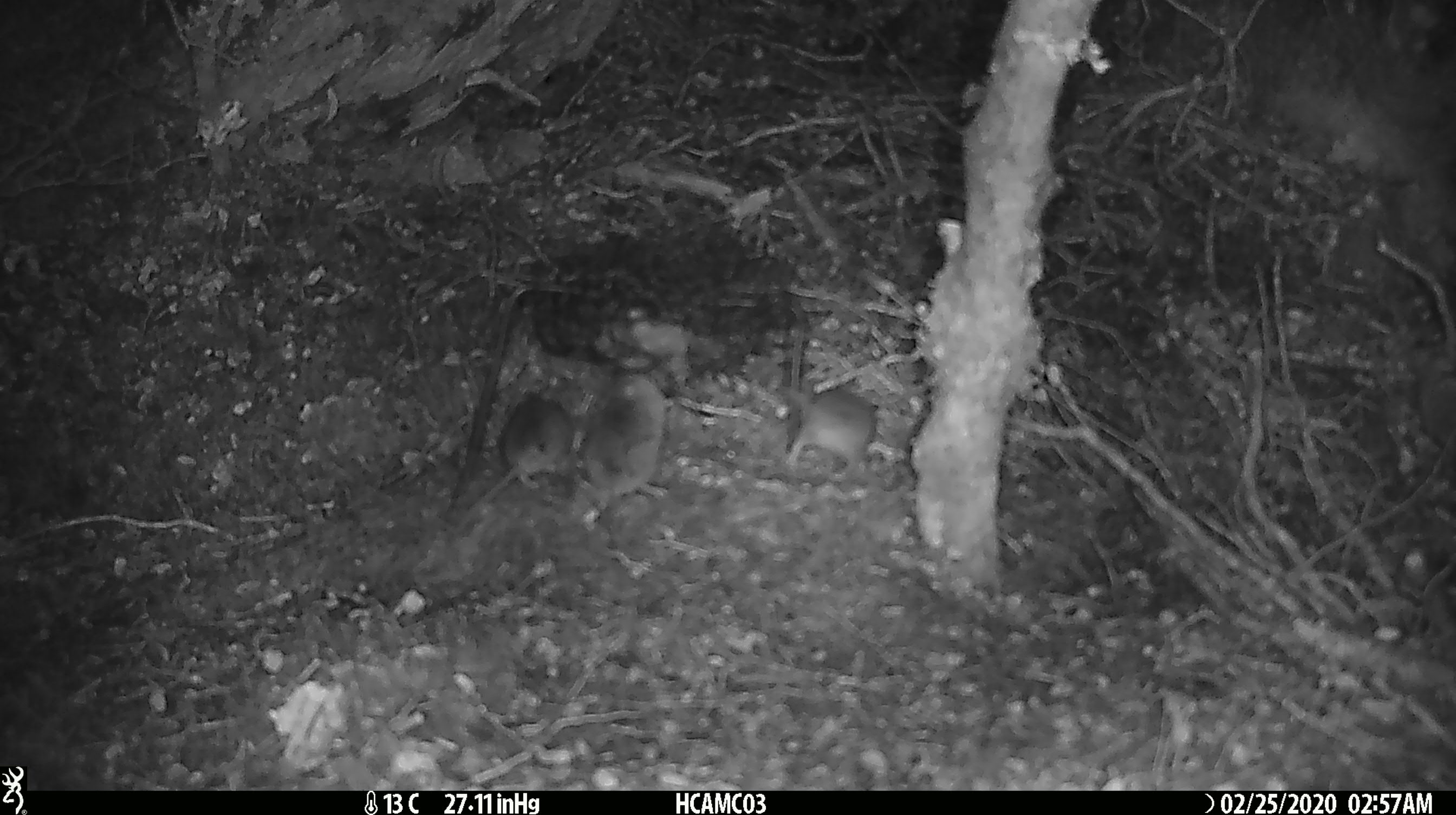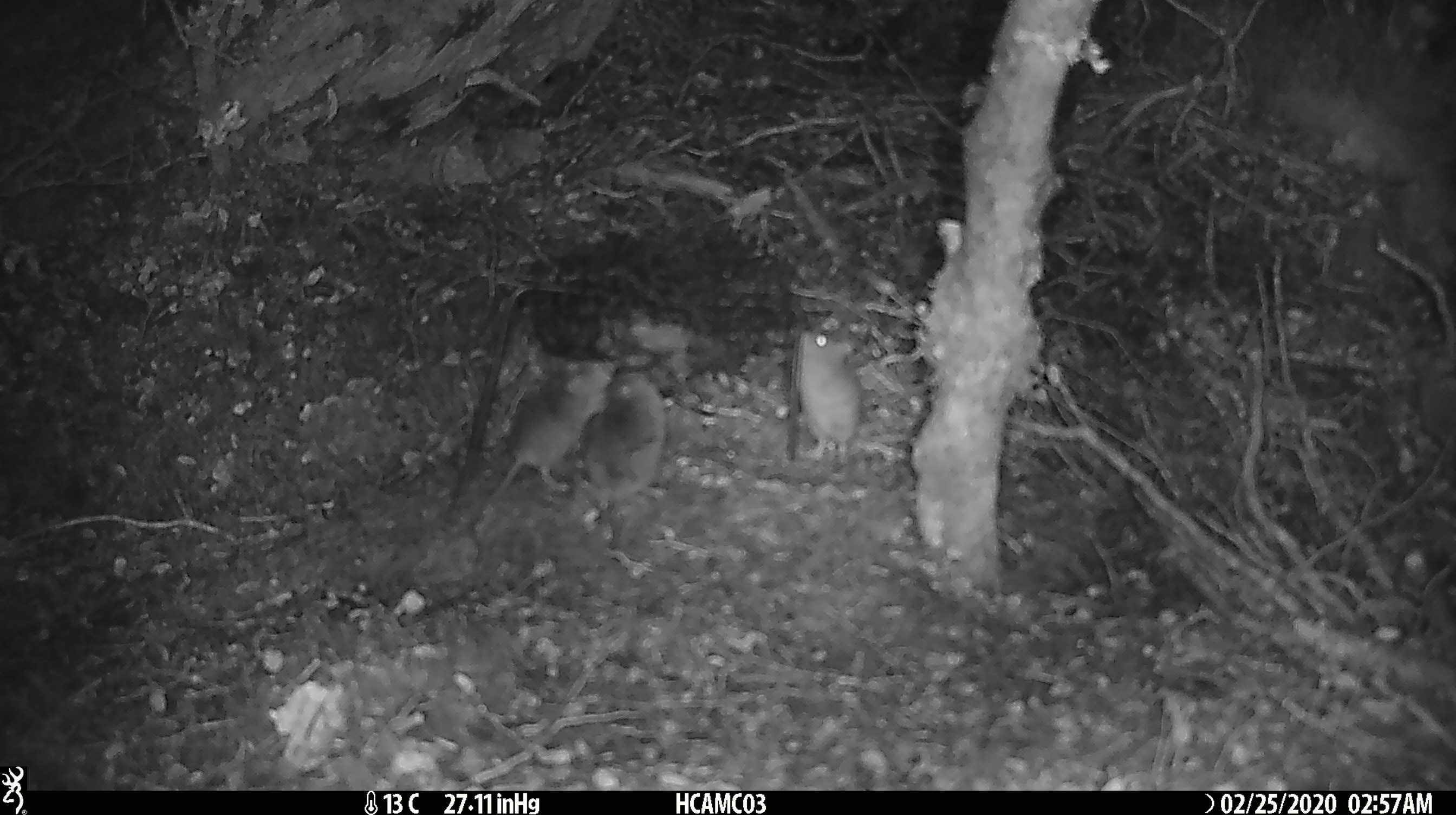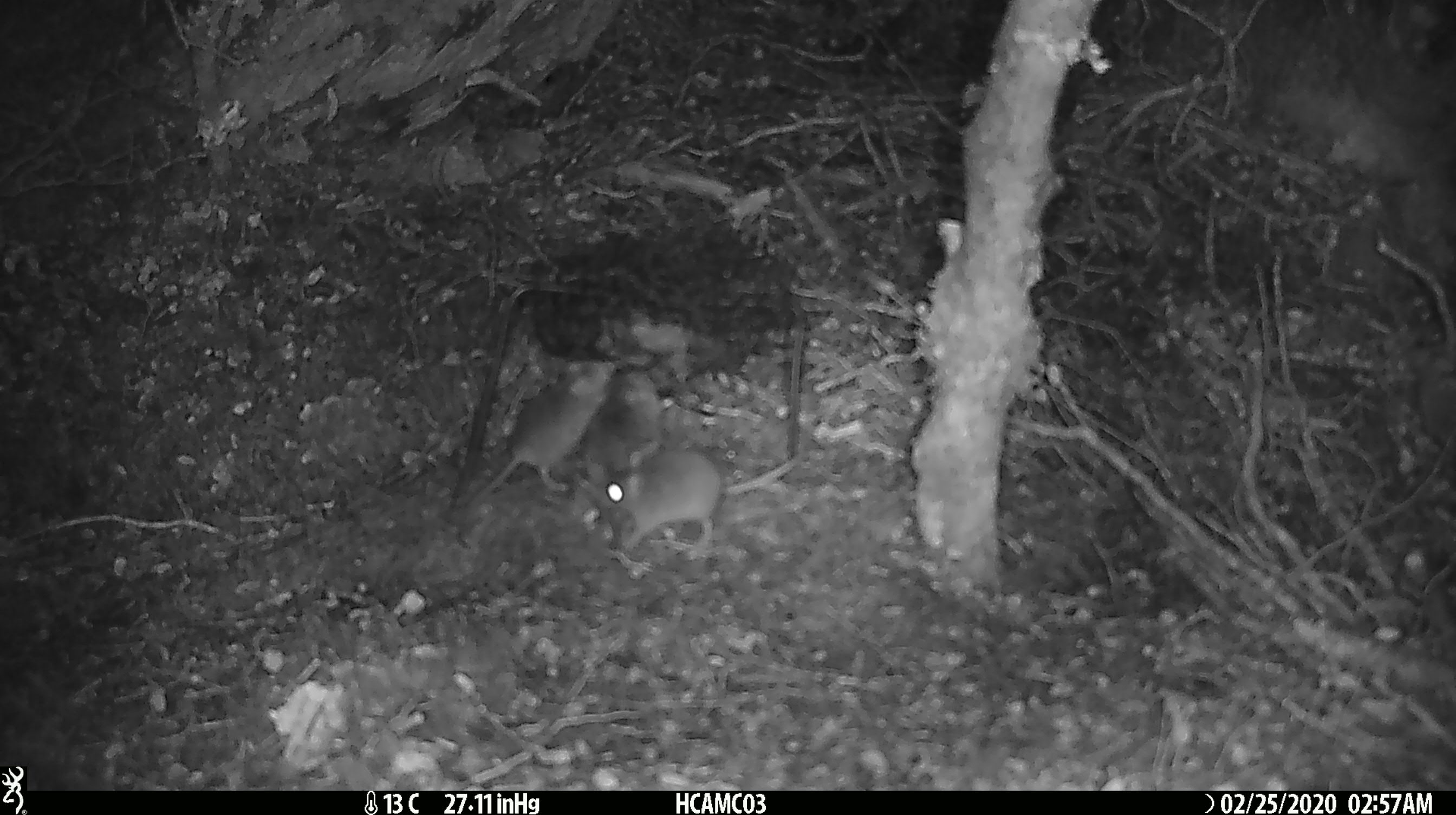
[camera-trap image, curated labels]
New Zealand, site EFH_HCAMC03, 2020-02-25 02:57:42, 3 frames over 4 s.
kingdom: Animalia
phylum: Chordata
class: Mammalia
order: Rodentia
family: Muridae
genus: Mus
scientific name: Mus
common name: mouse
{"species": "mouse (Mus)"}